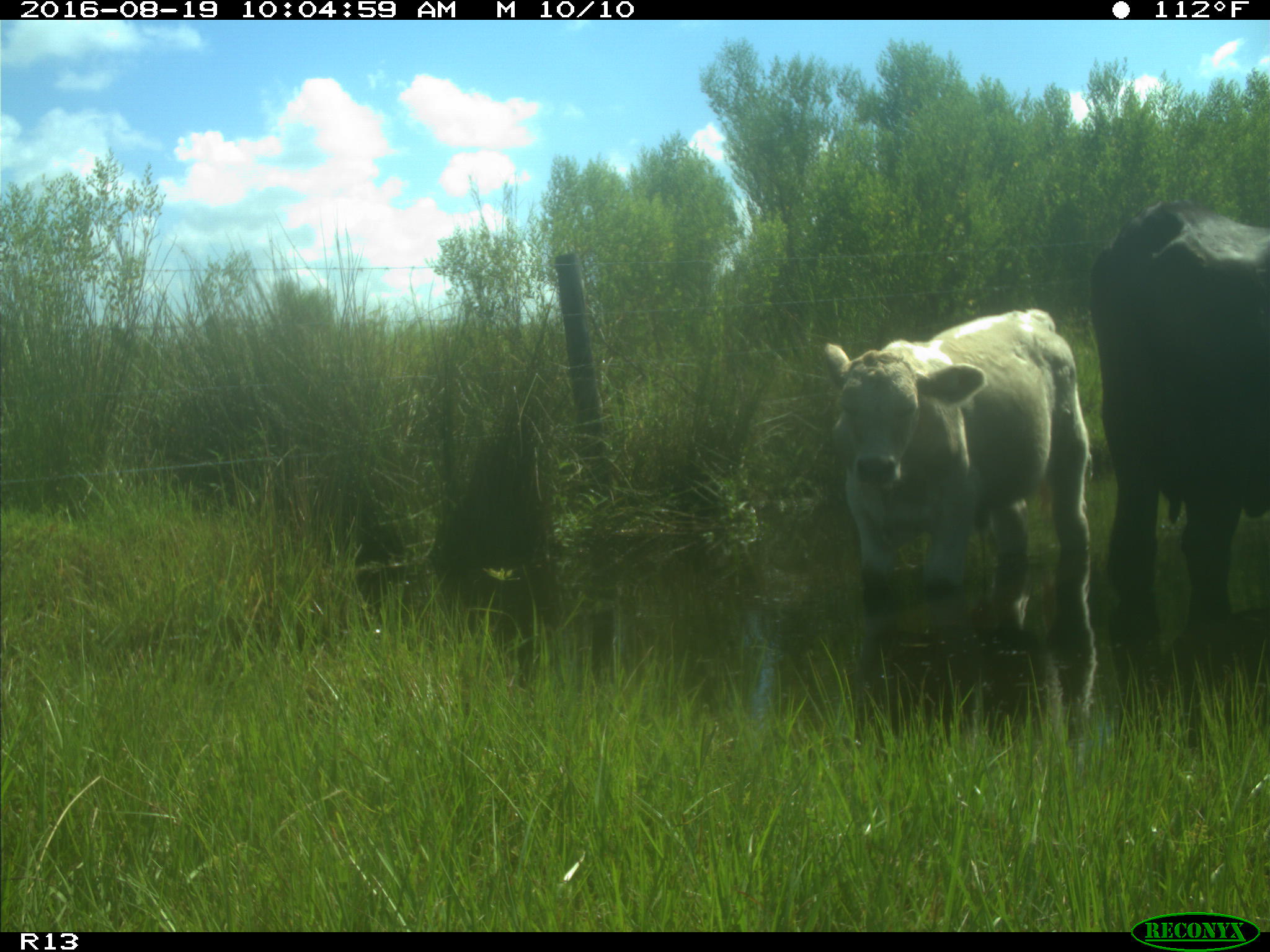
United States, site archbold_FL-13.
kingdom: Animalia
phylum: Chordata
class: Mammalia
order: Artiodactyla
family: Bovidae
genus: Bos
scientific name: Bos taurus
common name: domestic cow